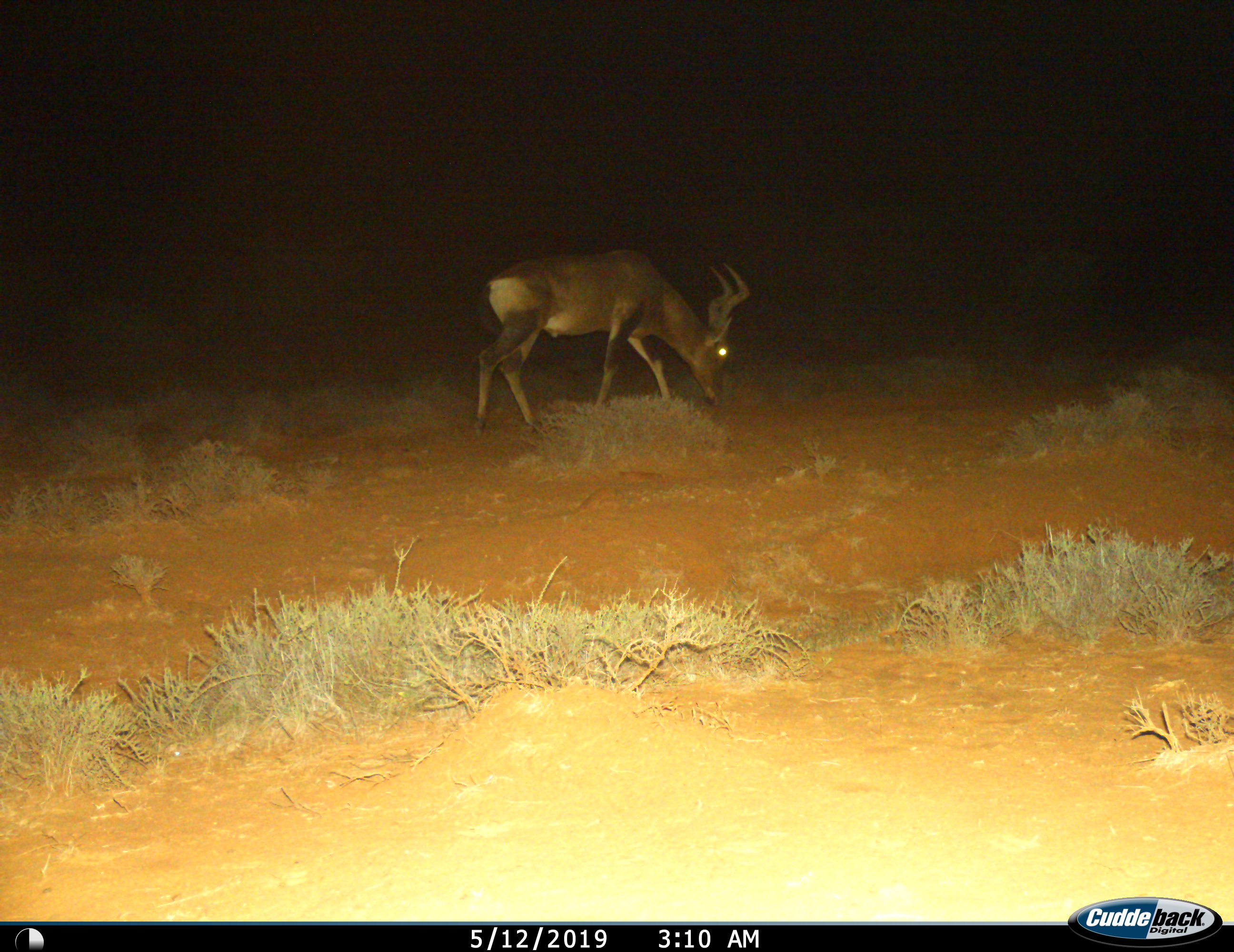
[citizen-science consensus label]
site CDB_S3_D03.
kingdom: Animalia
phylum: Chordata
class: Mammalia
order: Artiodactyla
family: Bovidae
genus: Tragelaphus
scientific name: Tragelaphus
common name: kudu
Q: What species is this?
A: Kudu (Tragelaphus).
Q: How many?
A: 1.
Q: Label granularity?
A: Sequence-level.